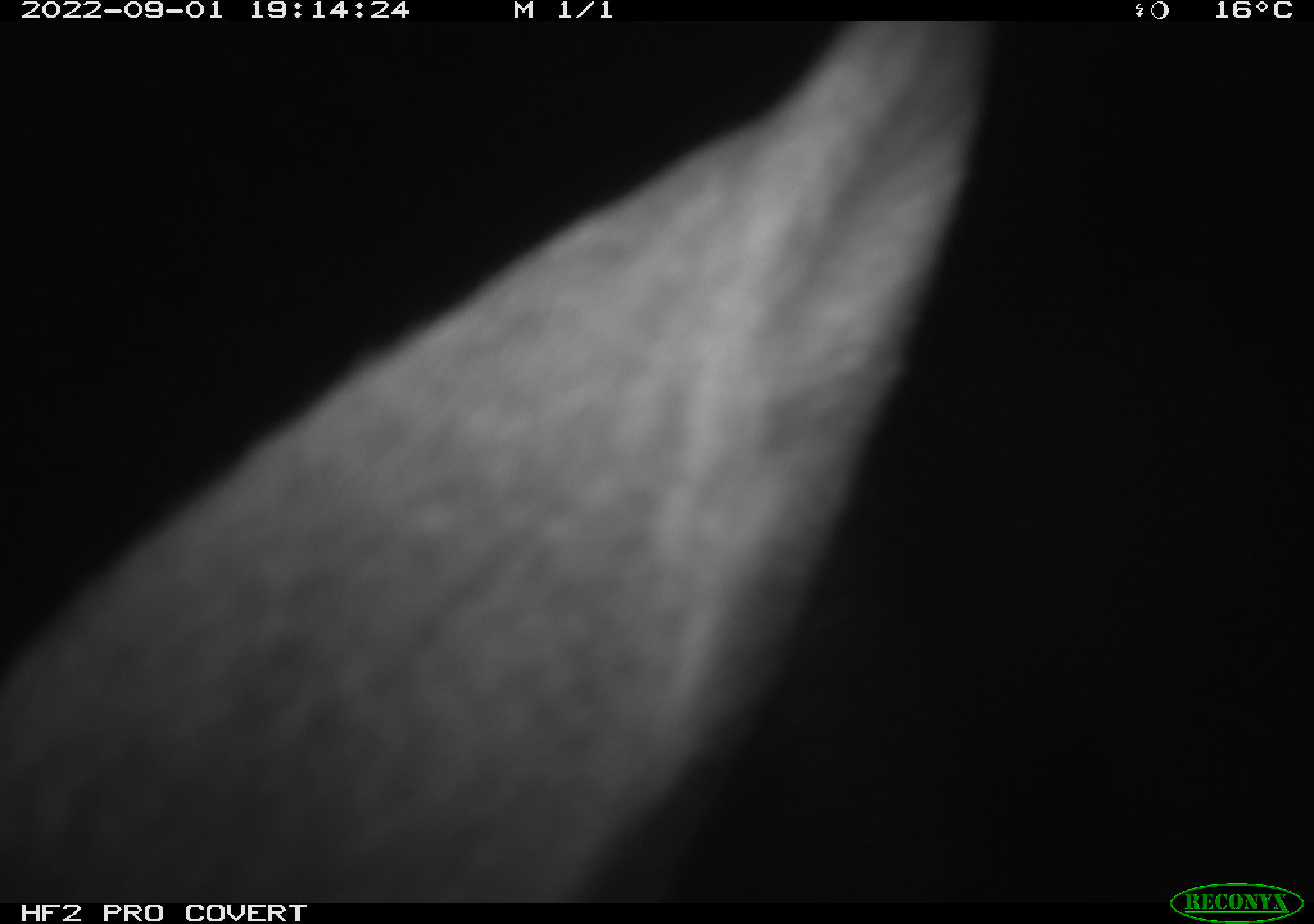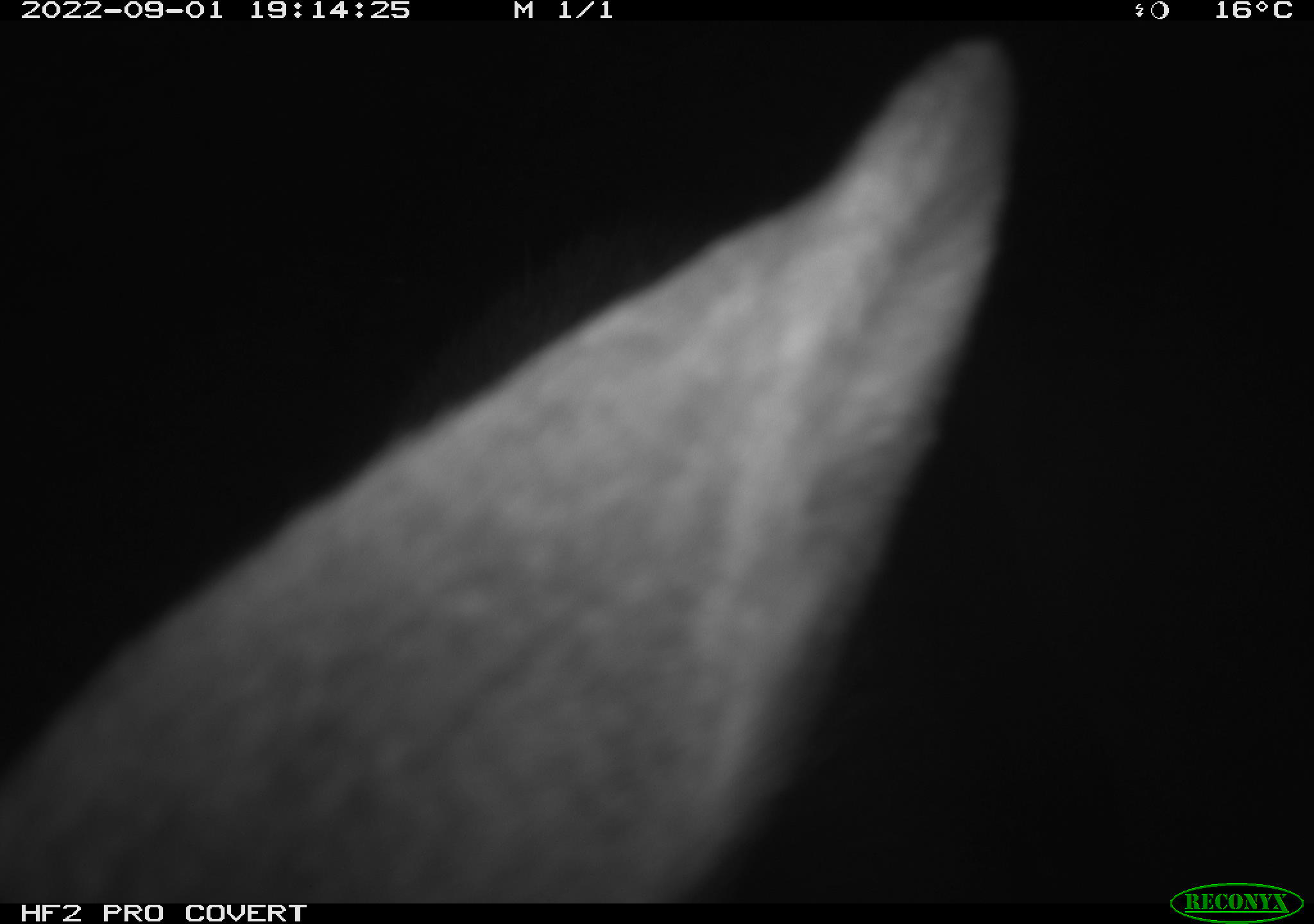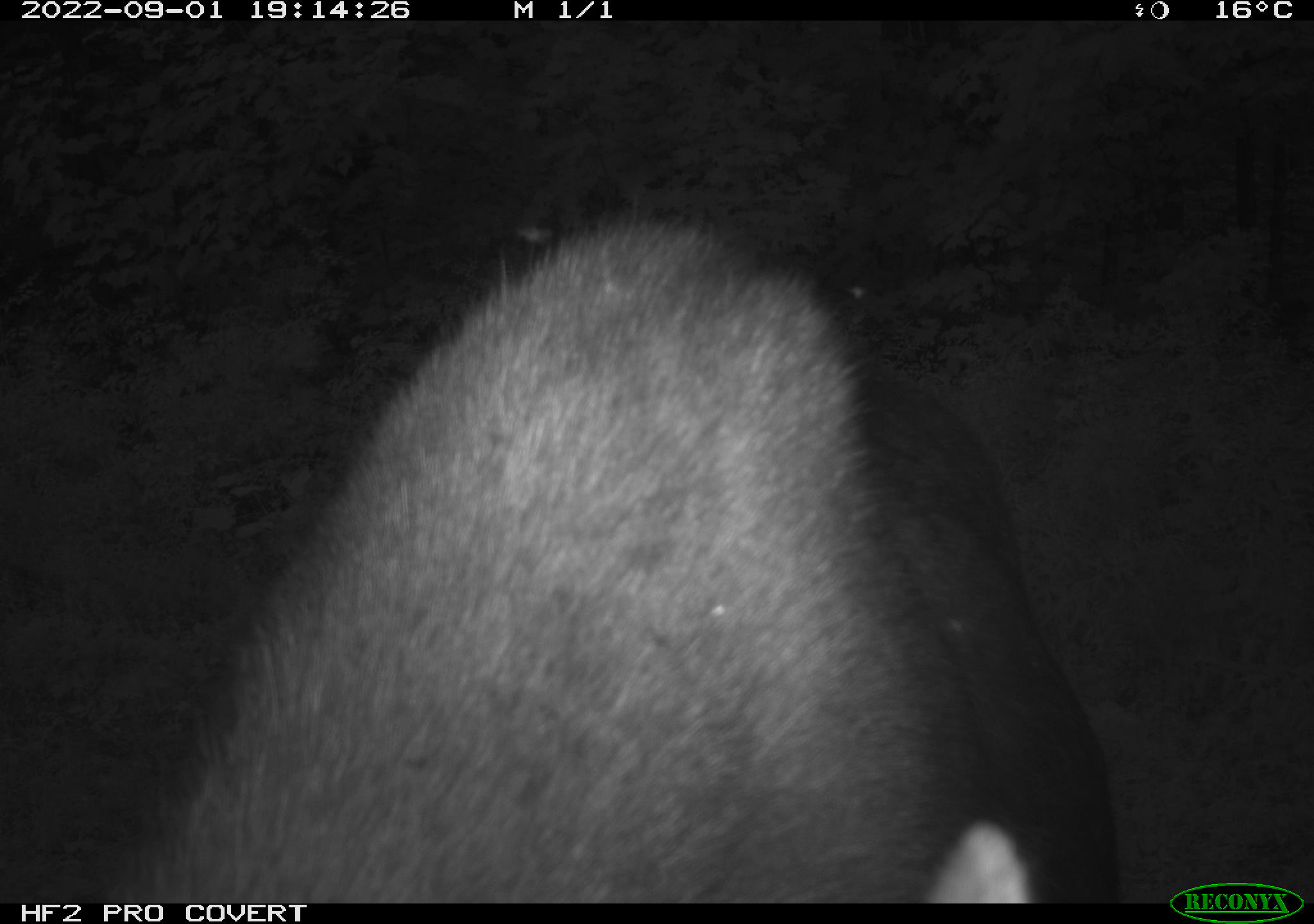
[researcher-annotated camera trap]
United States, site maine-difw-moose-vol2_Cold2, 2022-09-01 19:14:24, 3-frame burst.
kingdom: Animalia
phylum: Chordata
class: Mammalia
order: Artiodactyla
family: Cervidae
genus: Alces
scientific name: Alces alces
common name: moose